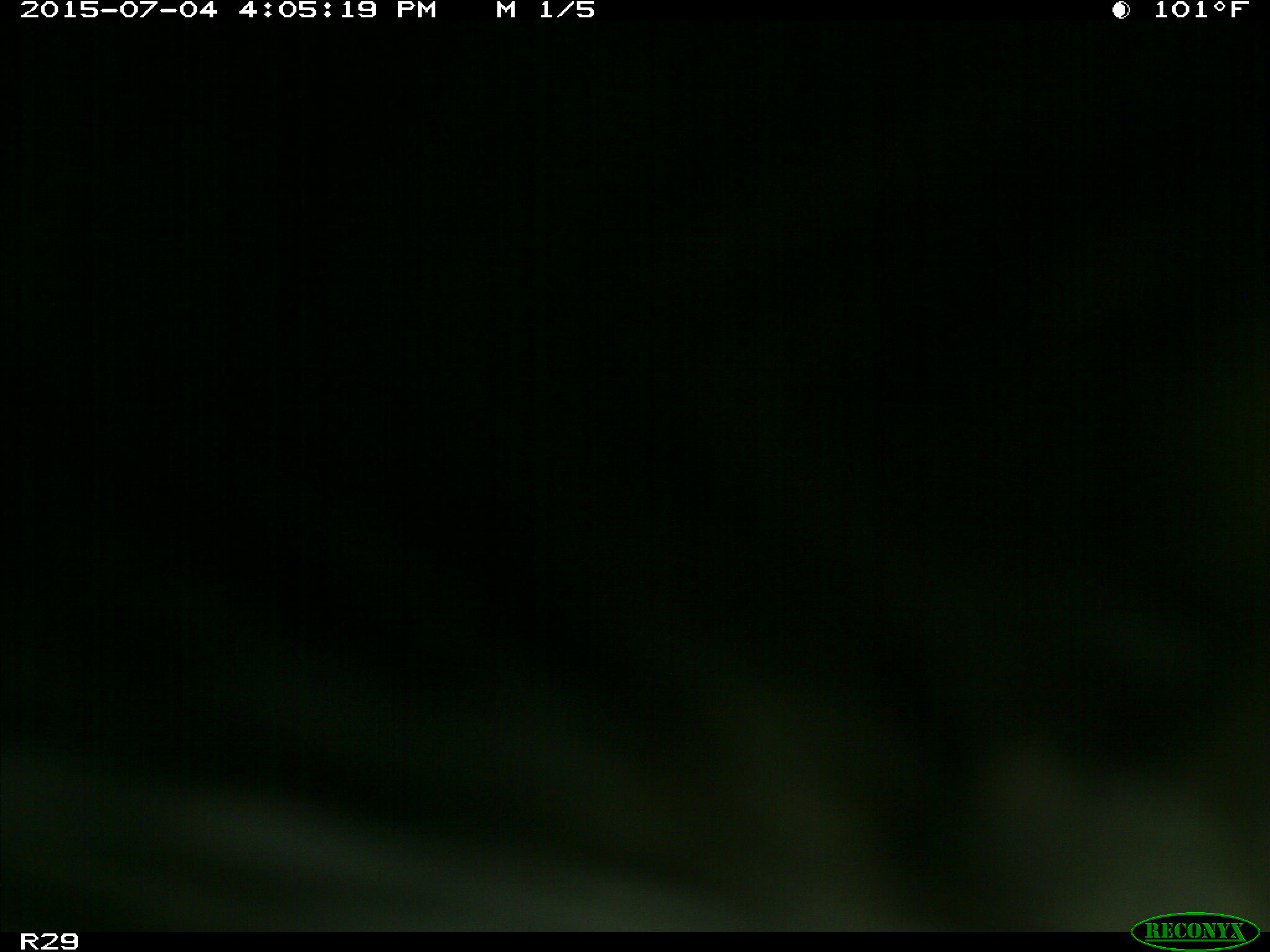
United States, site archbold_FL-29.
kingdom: Animalia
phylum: Chordata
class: Mammalia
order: Artiodactyla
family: Bovidae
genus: Bos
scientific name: Bos taurus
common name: domestic cow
Bos taurus (domestic cow).